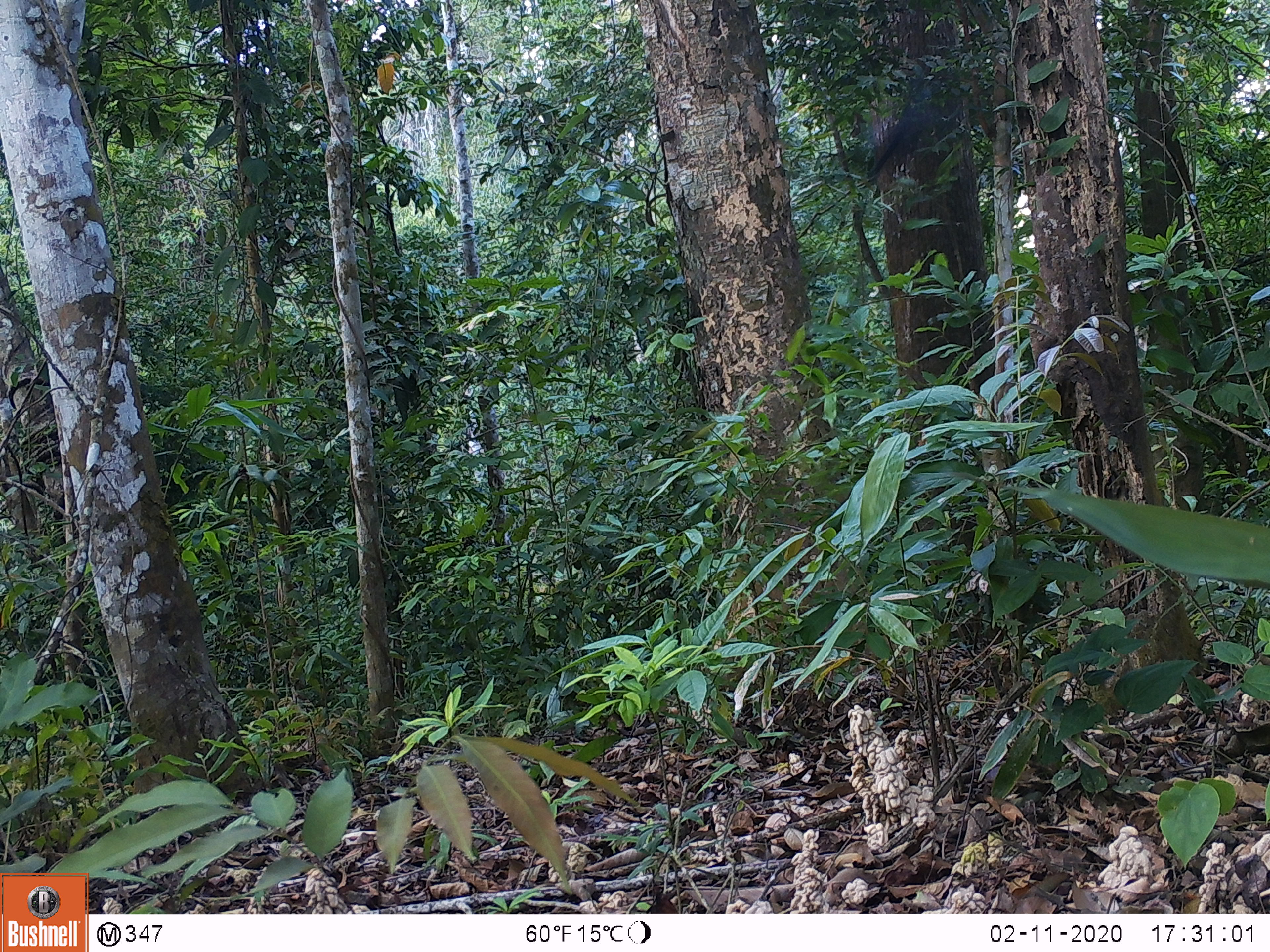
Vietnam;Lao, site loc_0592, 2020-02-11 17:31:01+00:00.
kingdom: Animalia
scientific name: Animalia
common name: animal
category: unidentified animal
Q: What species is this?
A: Unidentified animal (animal) (Animalia).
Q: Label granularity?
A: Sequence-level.